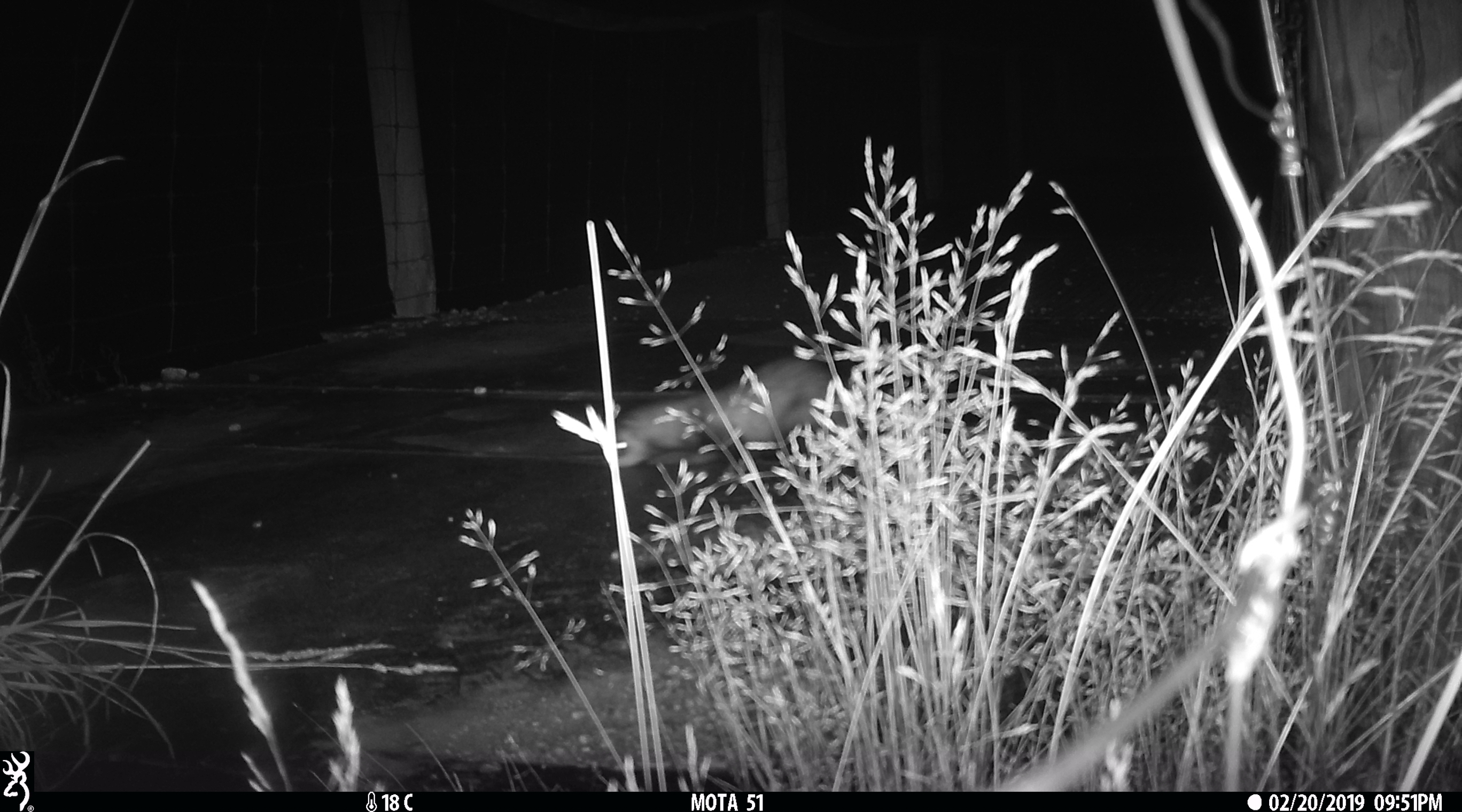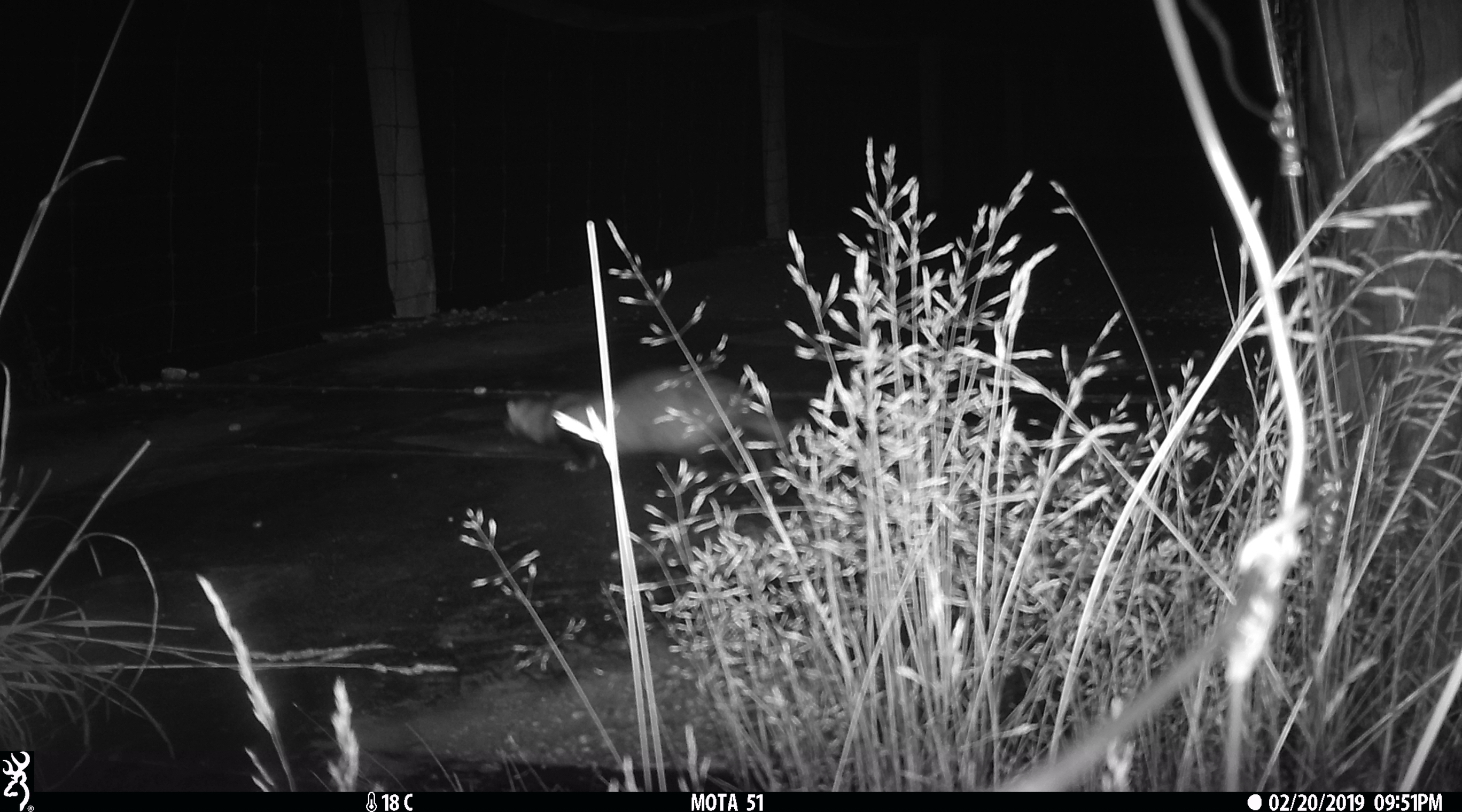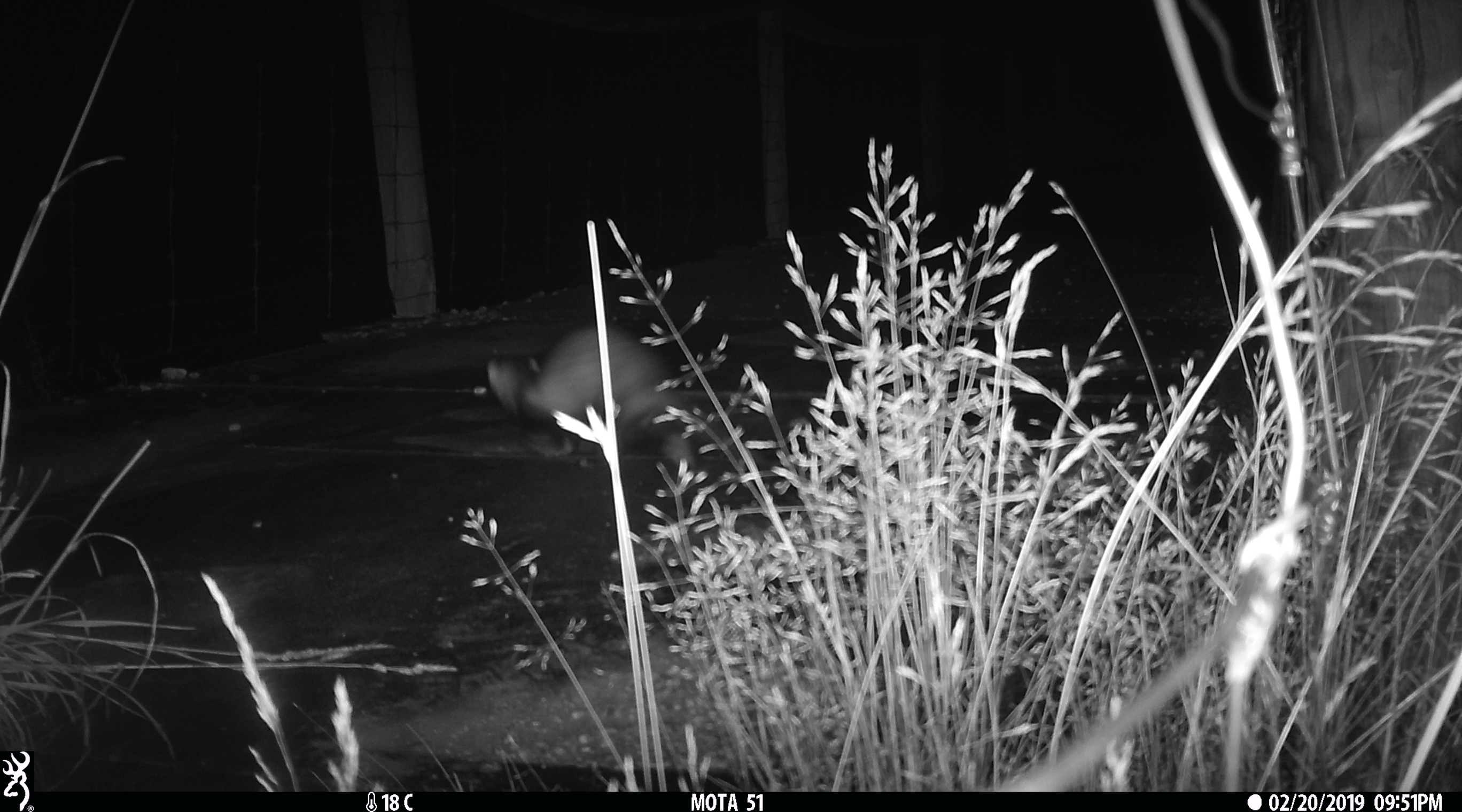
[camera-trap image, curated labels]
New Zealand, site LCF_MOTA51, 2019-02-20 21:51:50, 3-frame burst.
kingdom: Animalia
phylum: Chordata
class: Mammalia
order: Carnivora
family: Mustelidae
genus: Mustela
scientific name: Mustela furo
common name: ferret